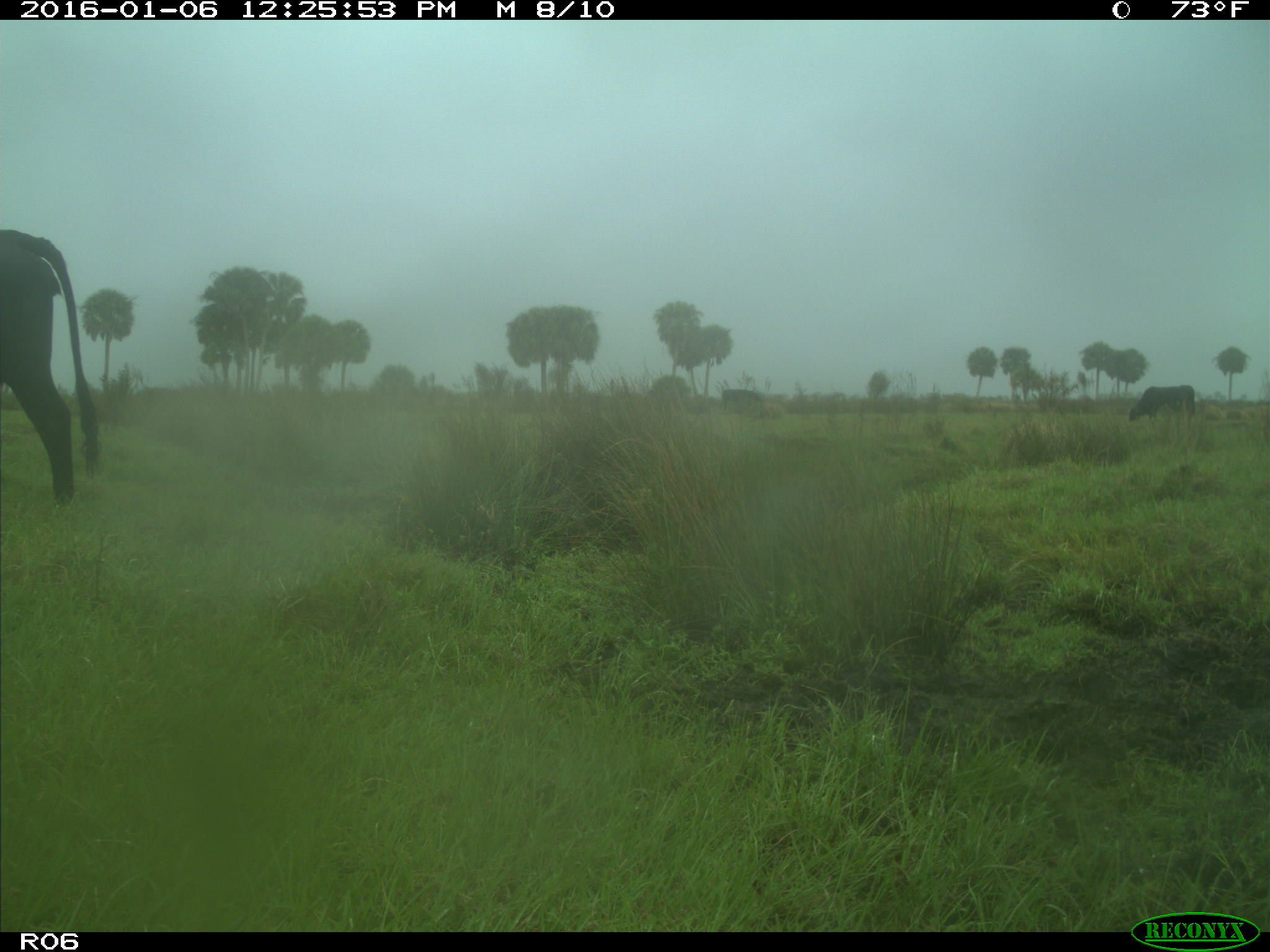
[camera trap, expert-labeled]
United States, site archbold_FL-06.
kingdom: Animalia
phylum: Chordata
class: Mammalia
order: Artiodactyla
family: Bovidae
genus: Bos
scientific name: Bos taurus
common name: domestic cow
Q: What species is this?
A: Bos taurus (domestic cow).